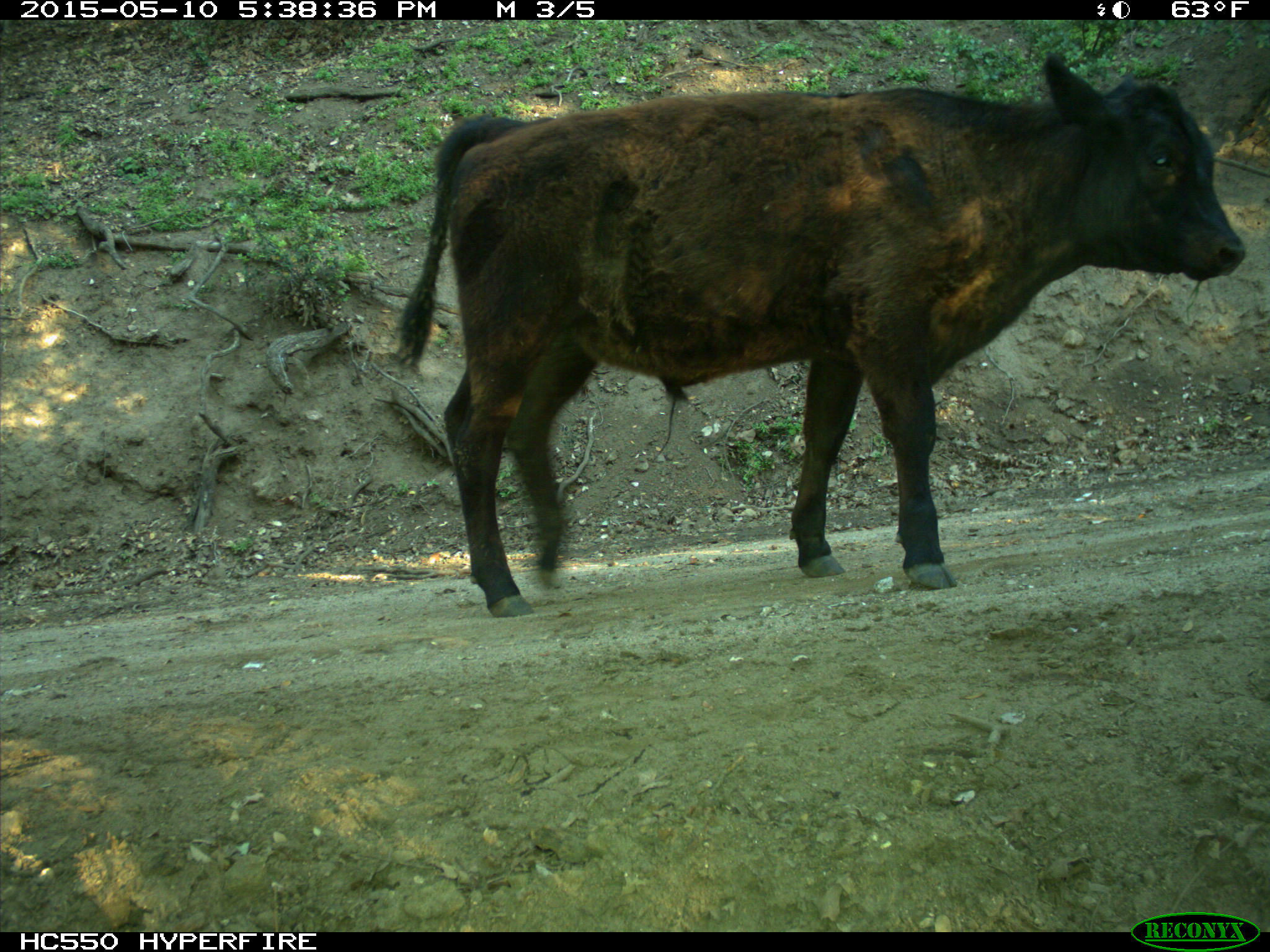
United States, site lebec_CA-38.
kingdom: Animalia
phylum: Chordata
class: Mammalia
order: Artiodactyla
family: Bovidae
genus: Bos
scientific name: Bos taurus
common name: domestic cow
Bos taurus (domestic cow).